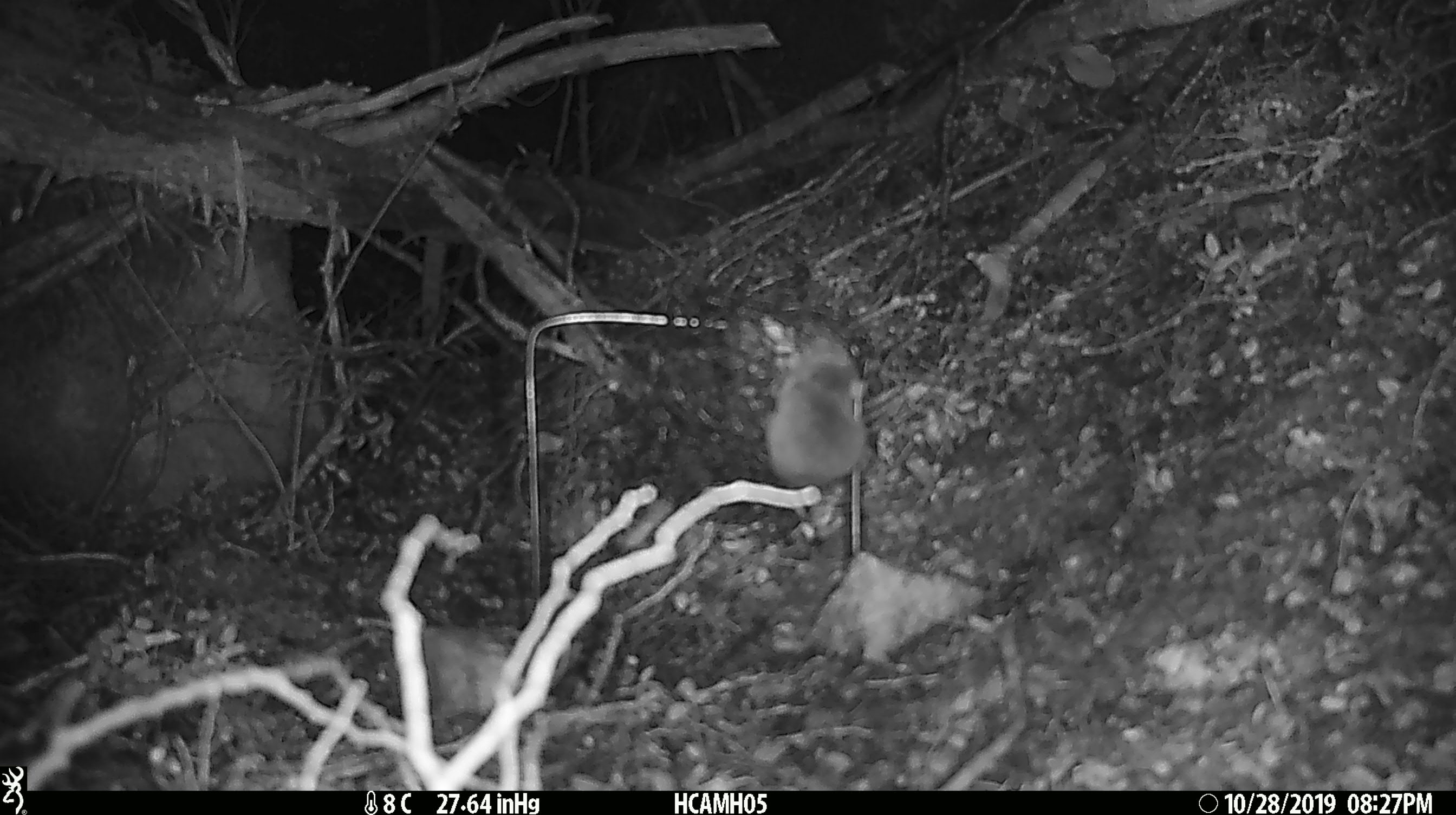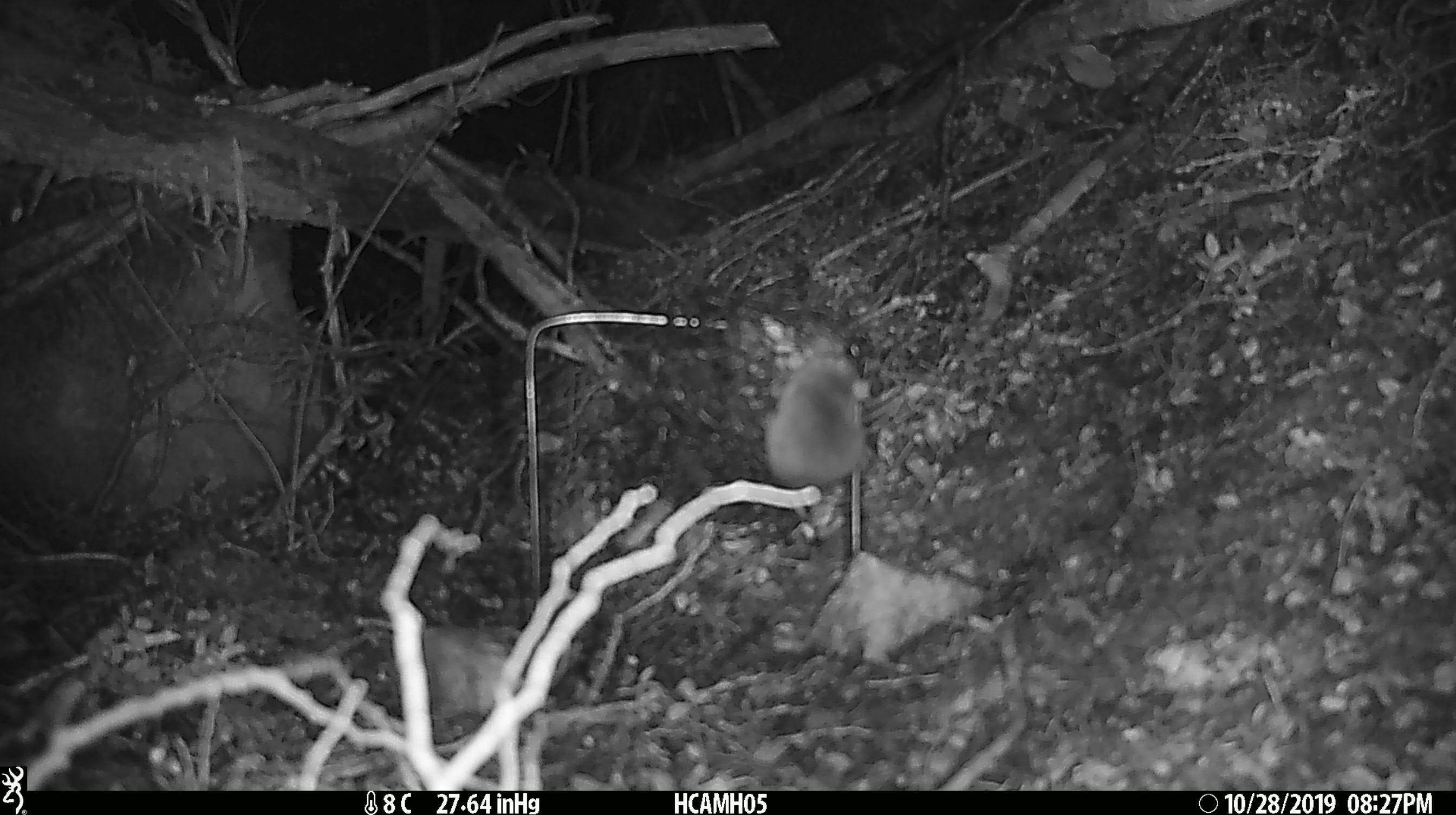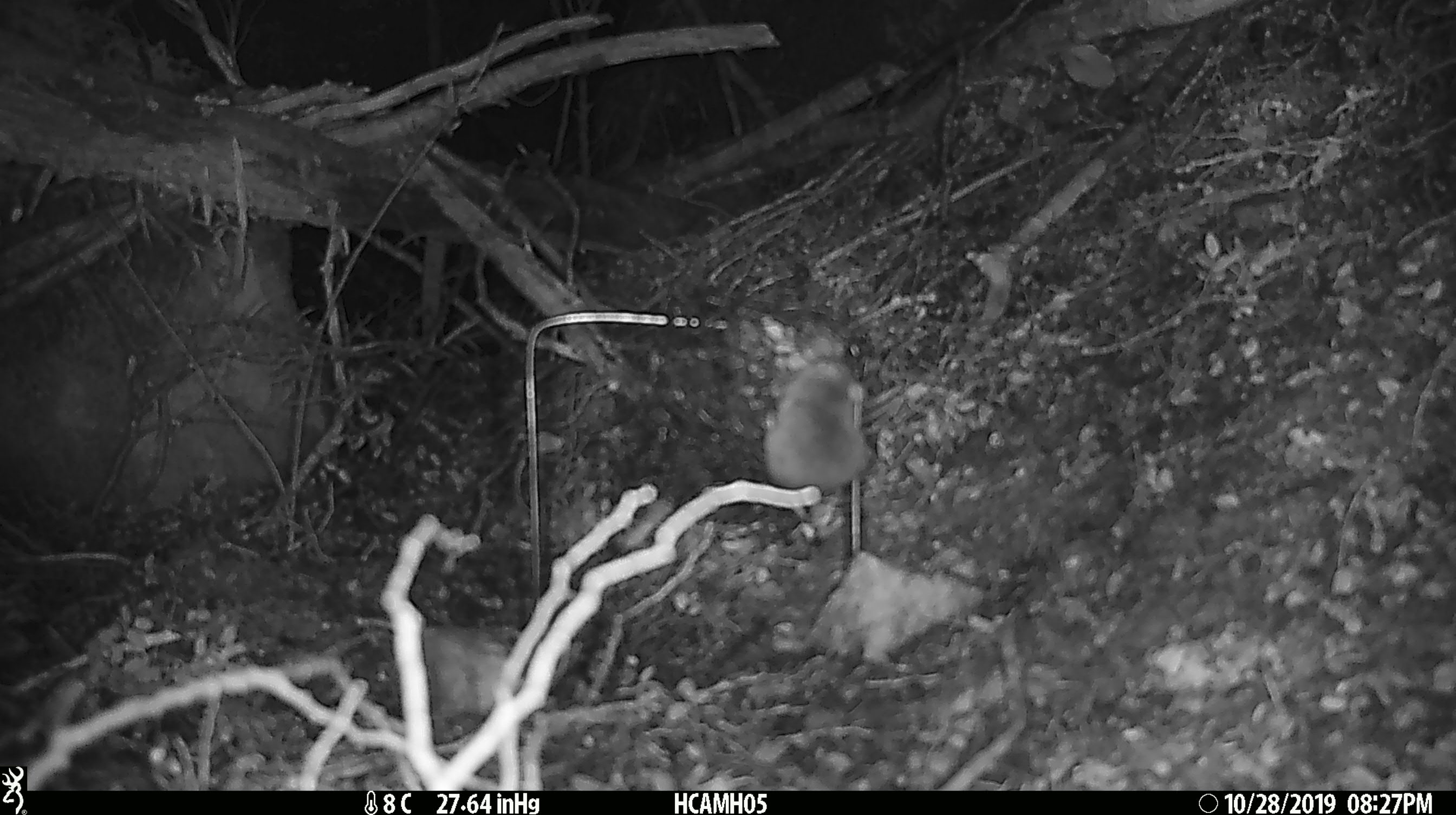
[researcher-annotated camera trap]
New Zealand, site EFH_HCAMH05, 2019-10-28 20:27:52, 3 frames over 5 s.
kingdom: Animalia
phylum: Chordata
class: Mammalia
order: Rodentia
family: Muridae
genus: Mus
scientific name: Mus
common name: mouse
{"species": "mouse (Mus)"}